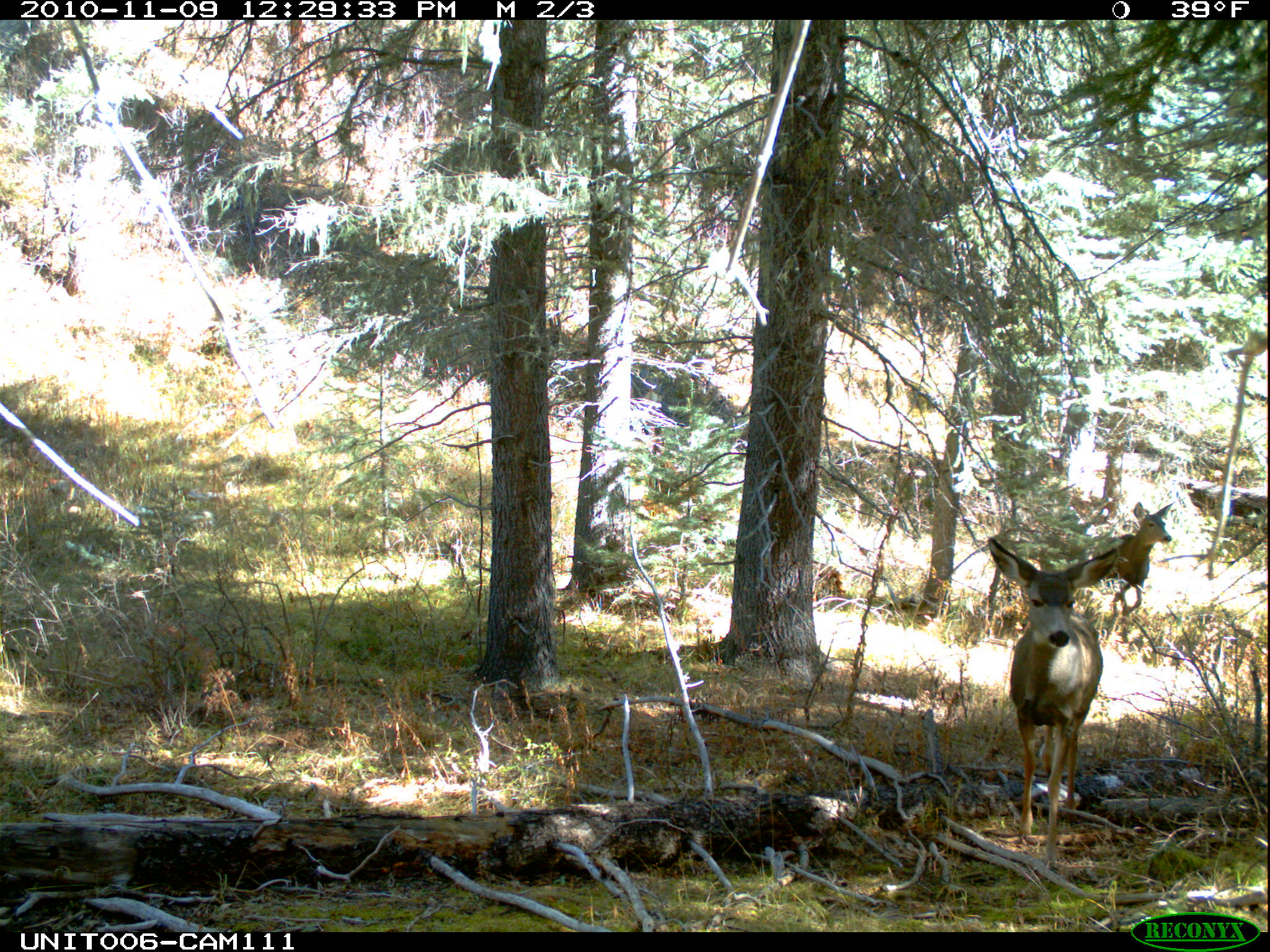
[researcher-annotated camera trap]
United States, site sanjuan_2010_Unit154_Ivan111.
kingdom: Animalia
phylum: Chordata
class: Mammalia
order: Artiodactyla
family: Cervidae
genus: Odocoileus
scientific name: Odocoileus hemionus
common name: mule deer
Odocoileus hemionus (mule deer).